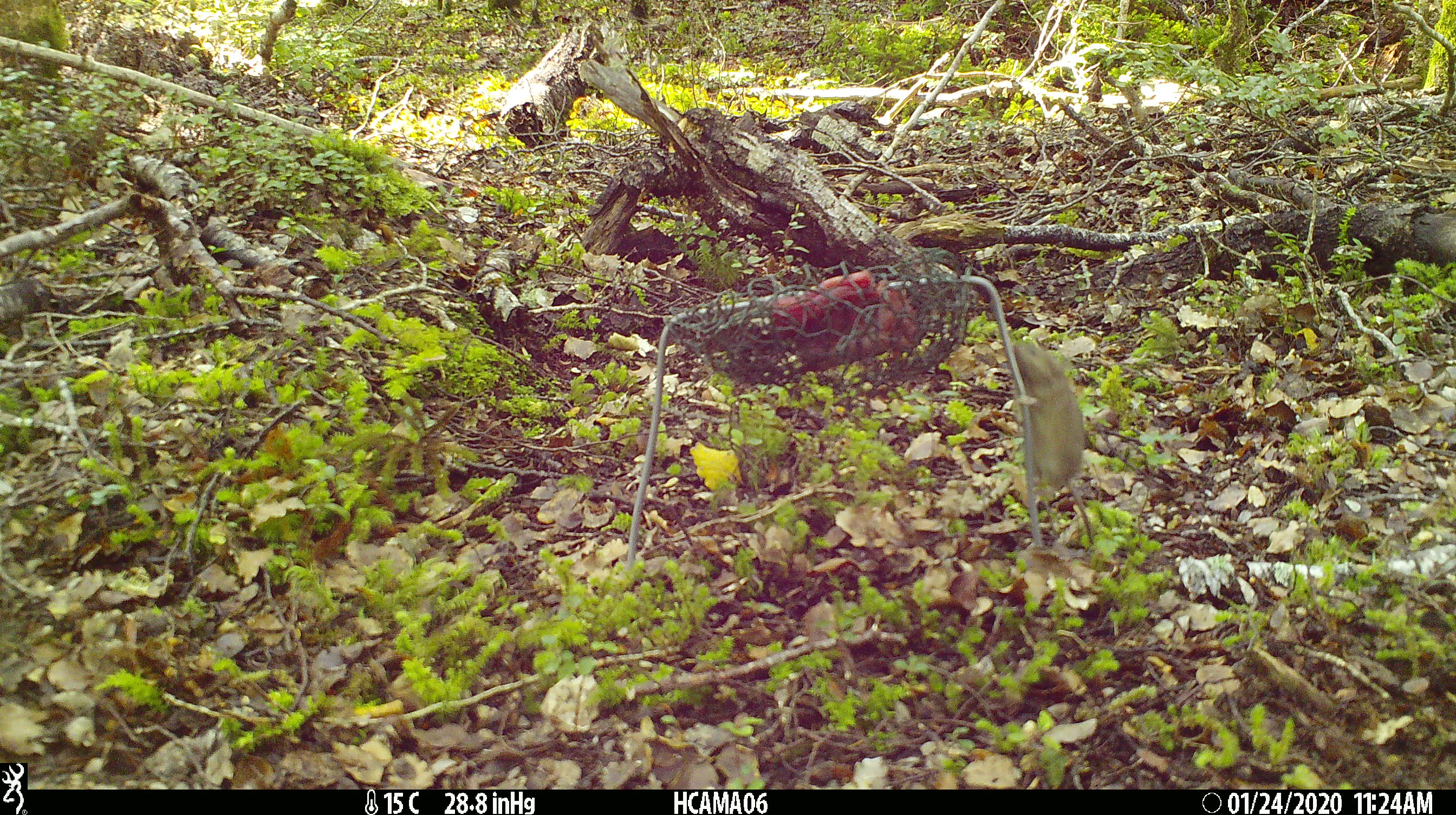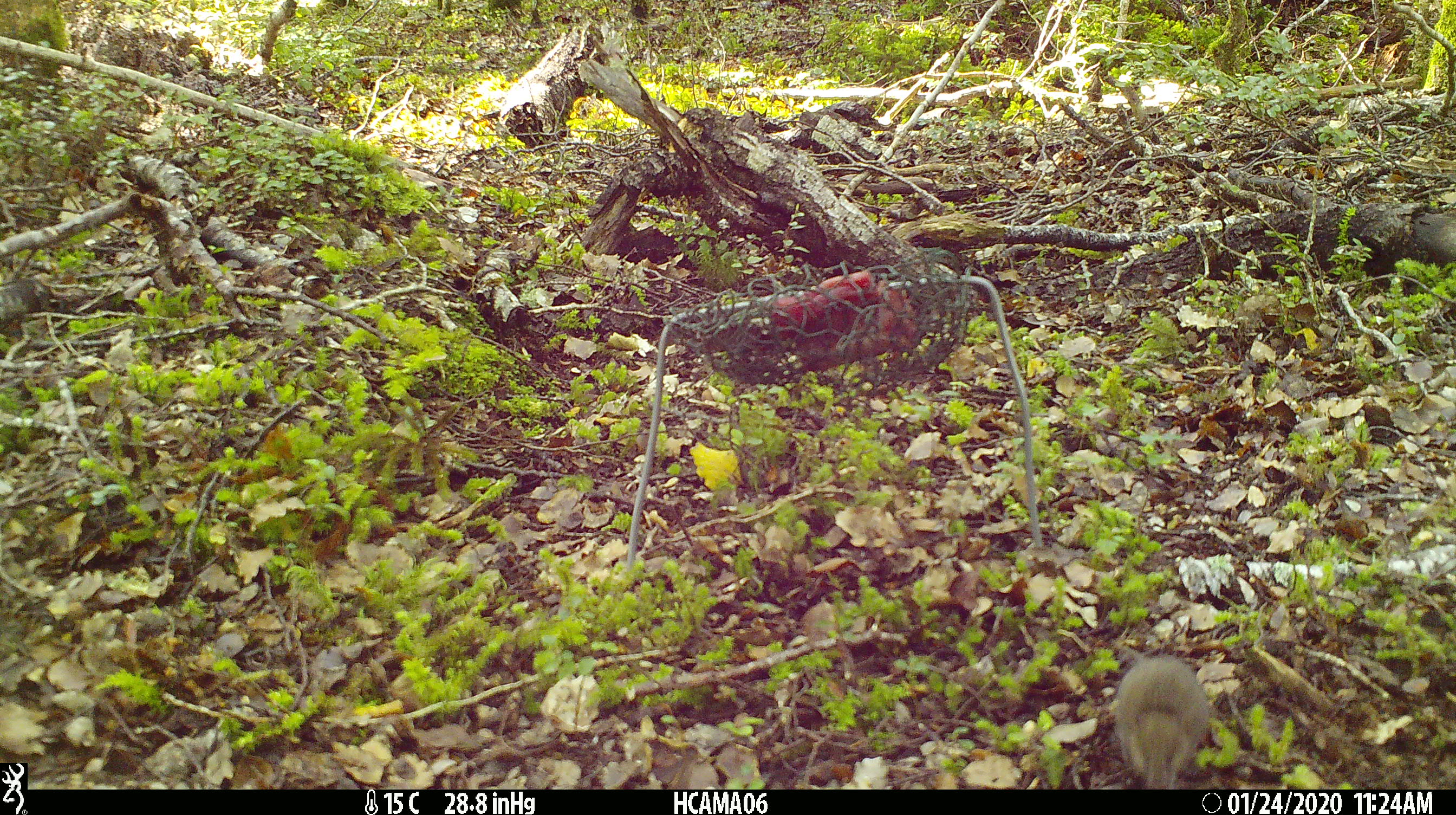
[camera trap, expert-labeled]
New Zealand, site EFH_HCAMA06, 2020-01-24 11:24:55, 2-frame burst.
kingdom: Animalia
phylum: Chordata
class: Mammalia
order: Rodentia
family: Muridae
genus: Mus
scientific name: Mus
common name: mouse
Mouse (Mus).